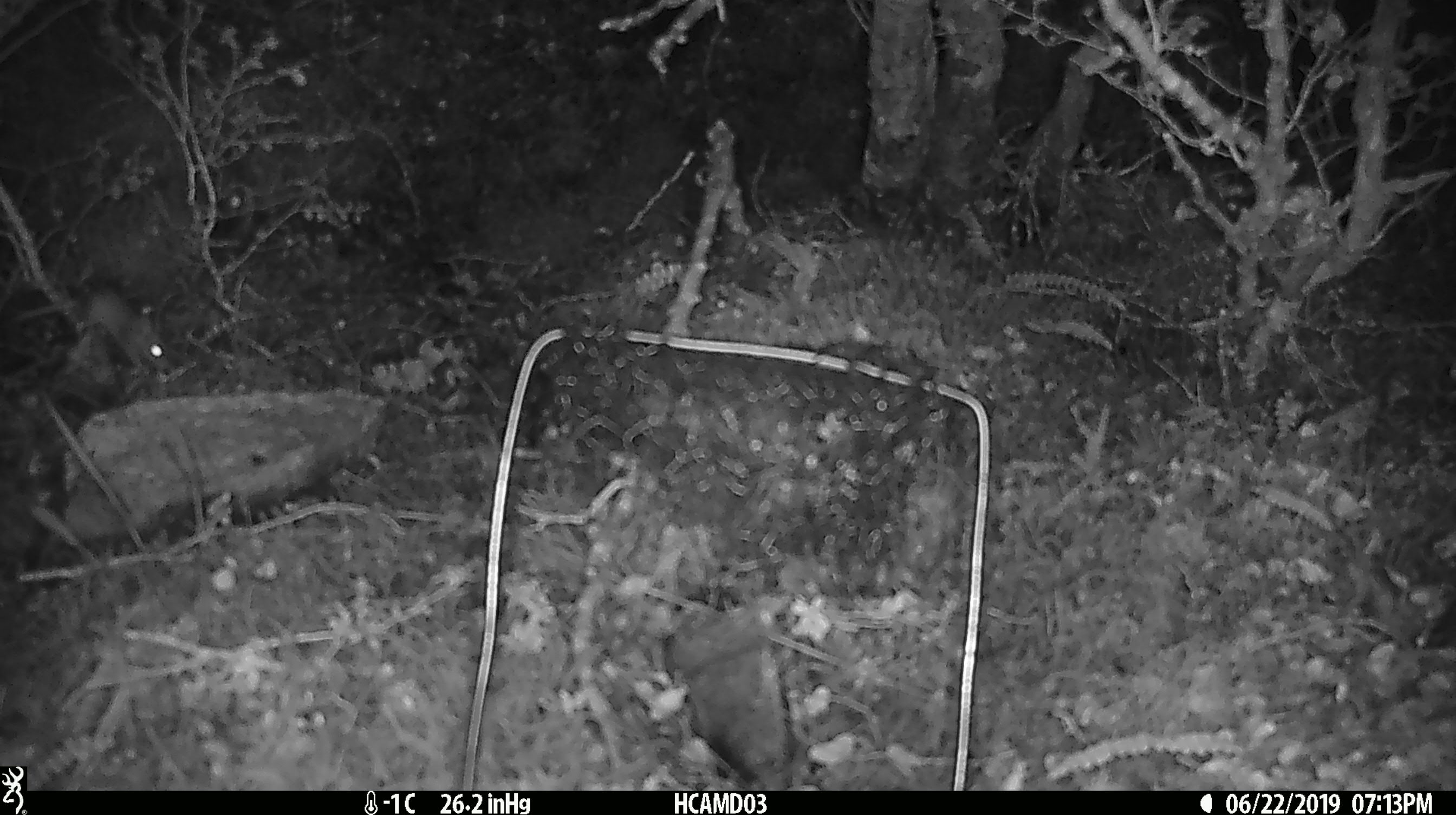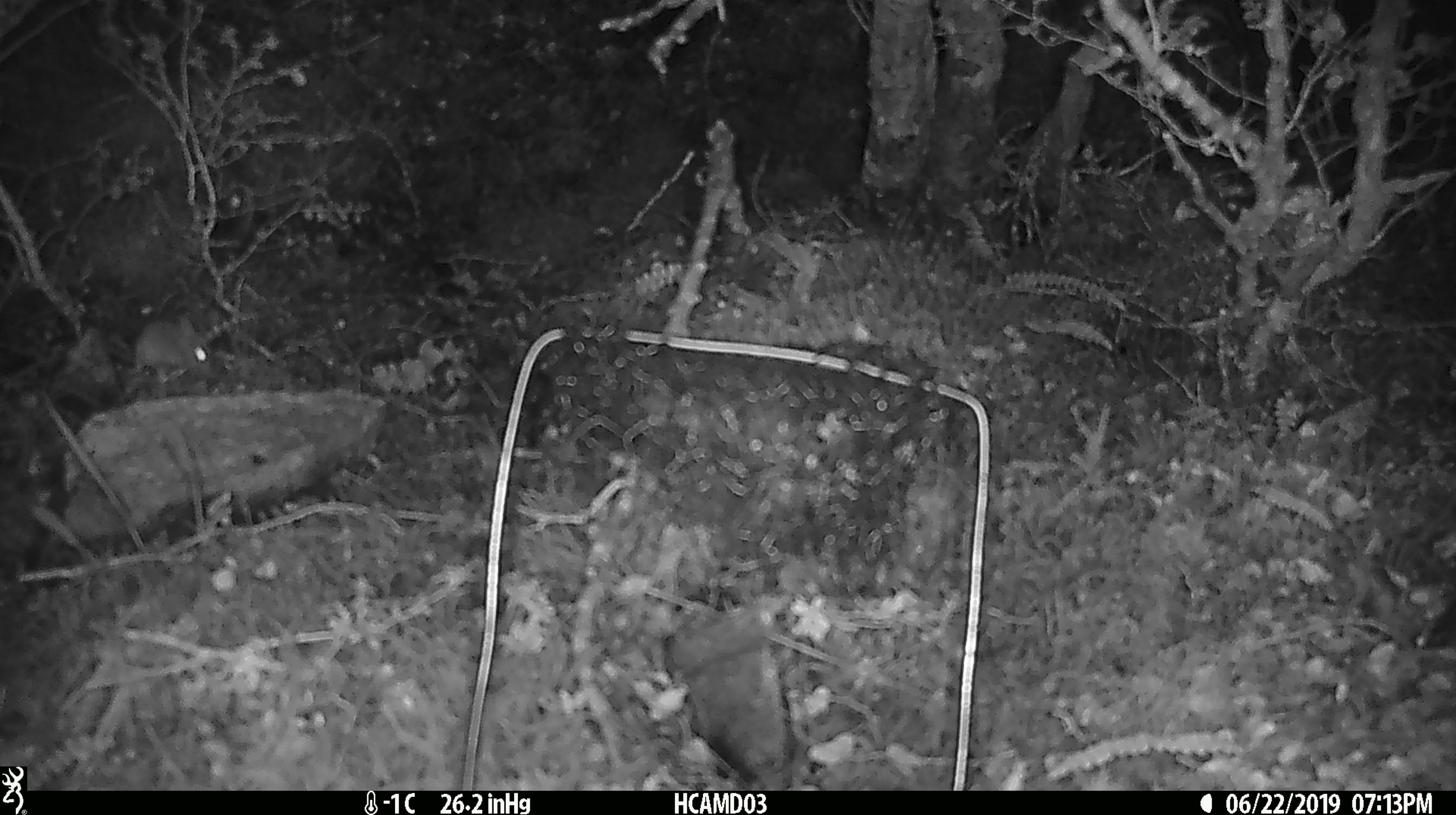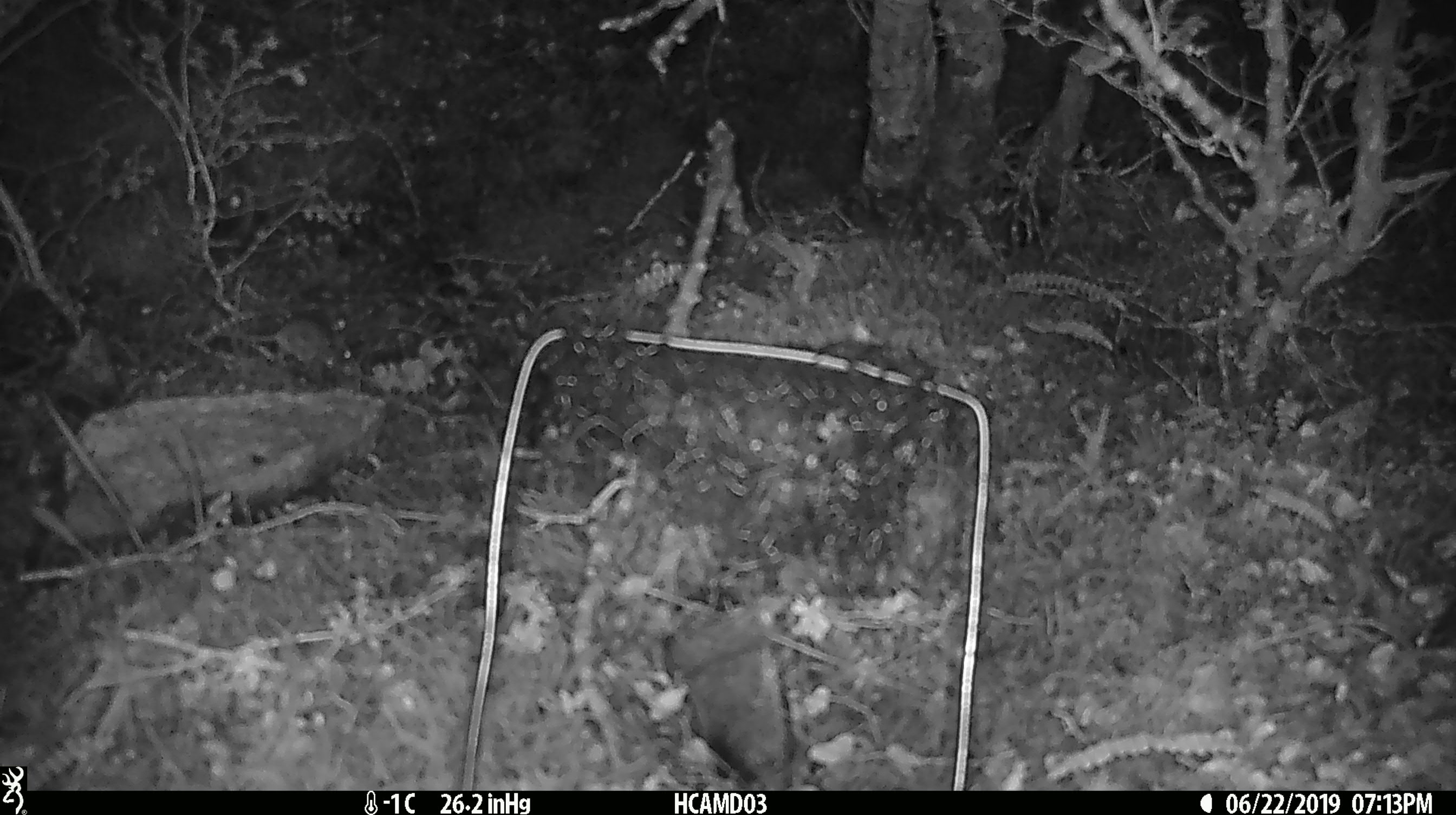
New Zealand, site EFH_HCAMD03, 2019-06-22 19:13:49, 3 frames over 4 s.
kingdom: Animalia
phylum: Chordata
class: Mammalia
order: Rodentia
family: Muridae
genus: Mus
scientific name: Mus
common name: mouse